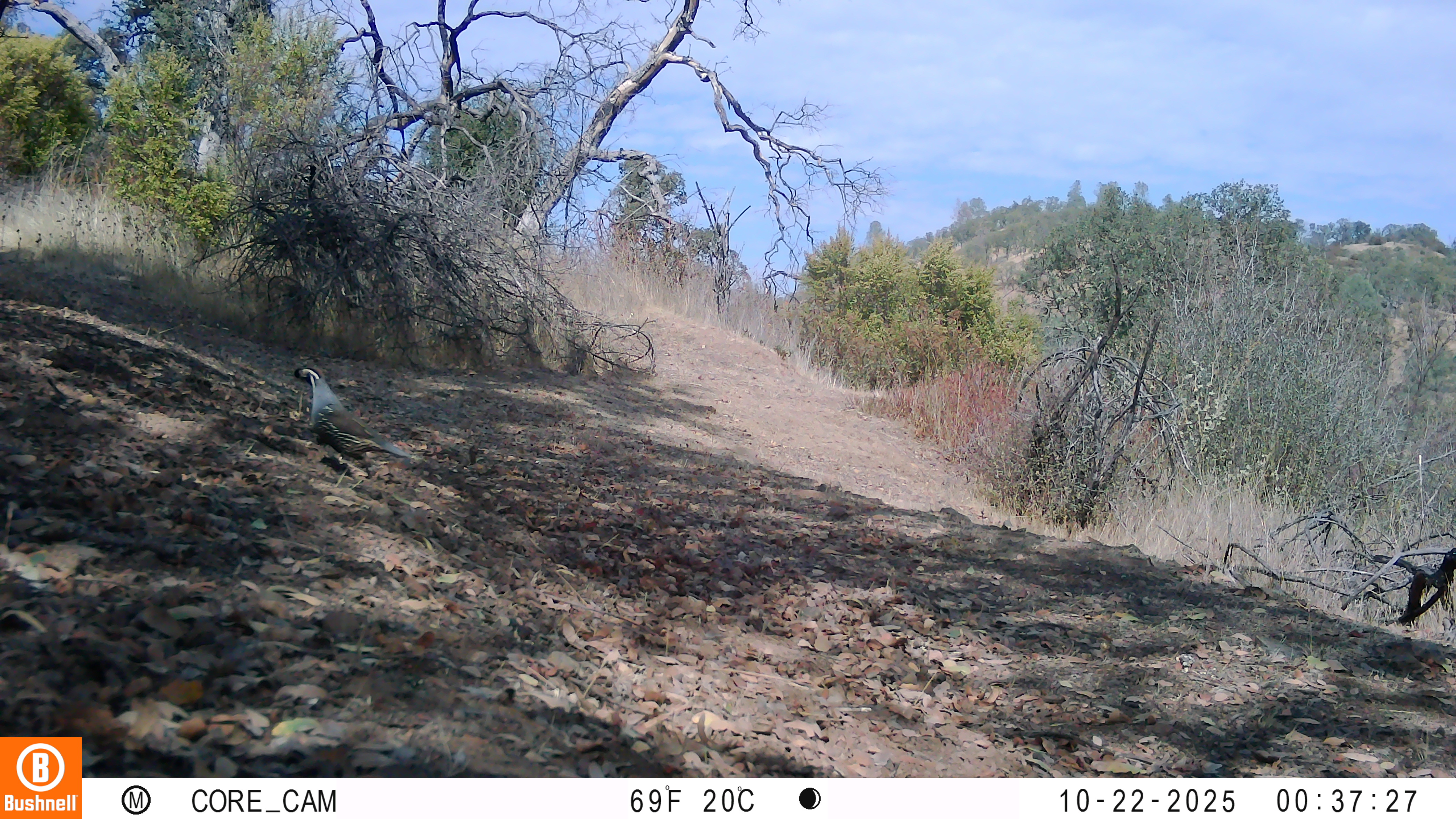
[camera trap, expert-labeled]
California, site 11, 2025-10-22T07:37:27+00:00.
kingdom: Animalia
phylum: Chordata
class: Aves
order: Galliformes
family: Odontophoridae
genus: Callipepla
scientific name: Callipepla californica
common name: california quail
California quail (Callipepla californica).